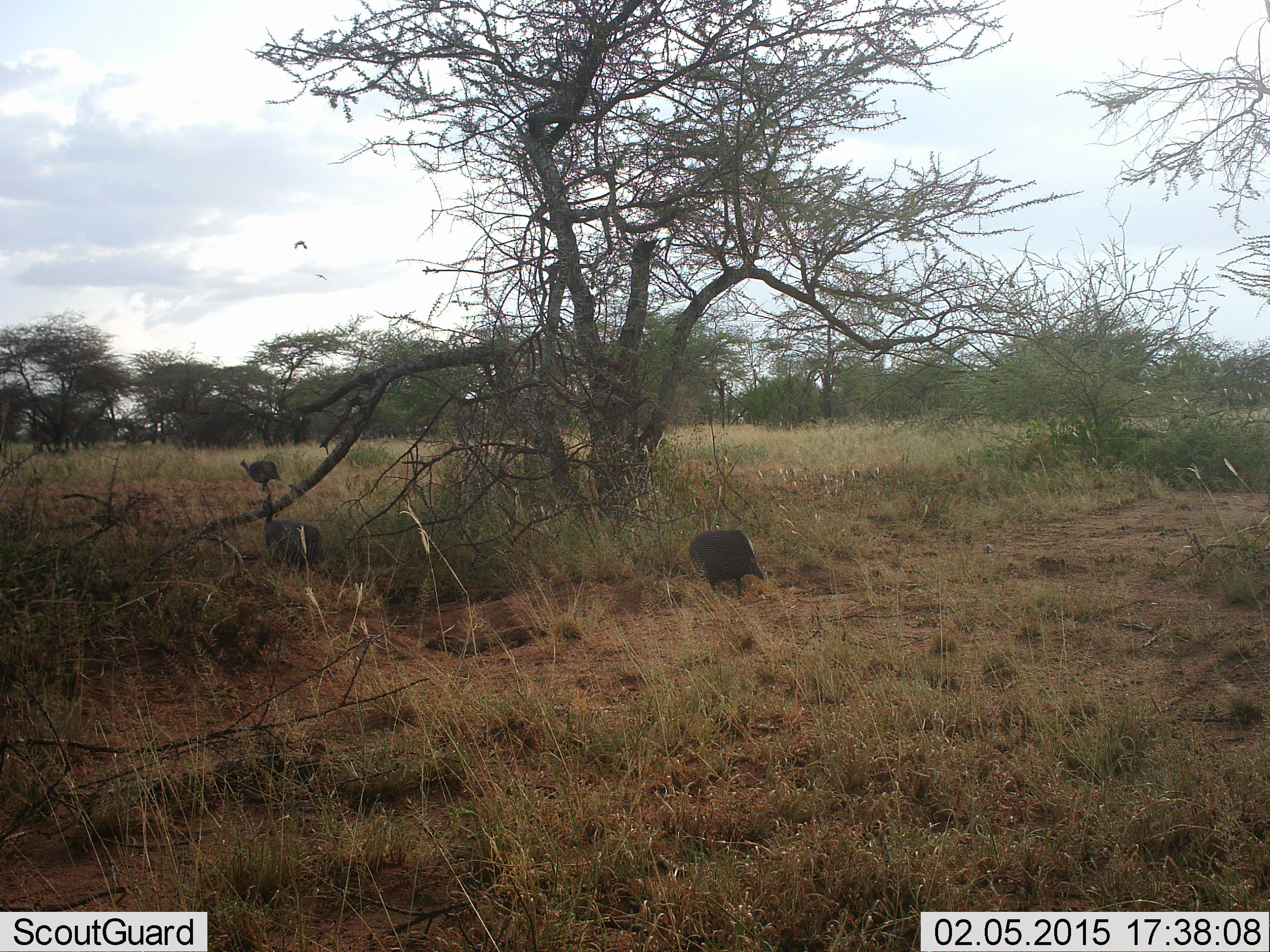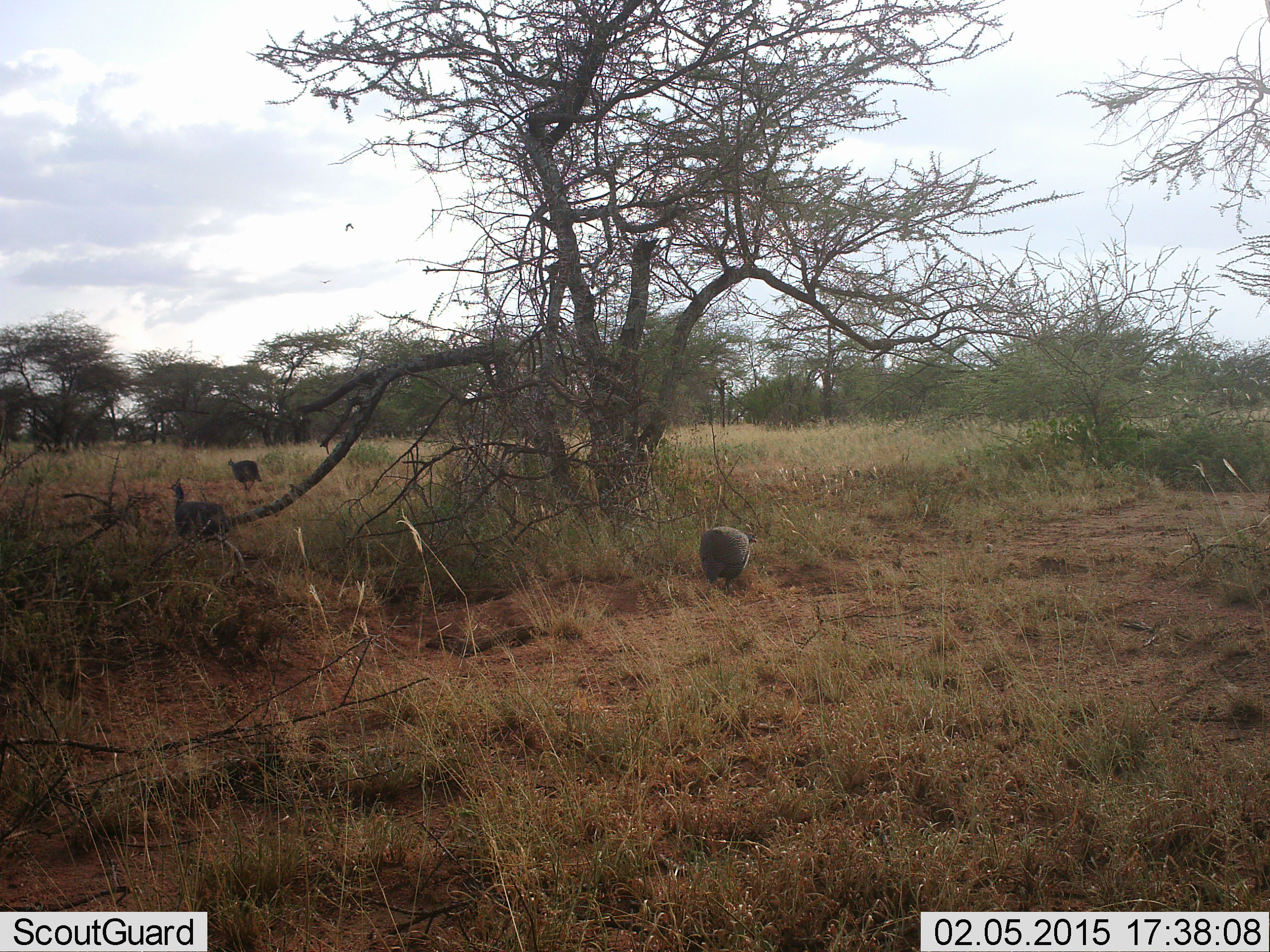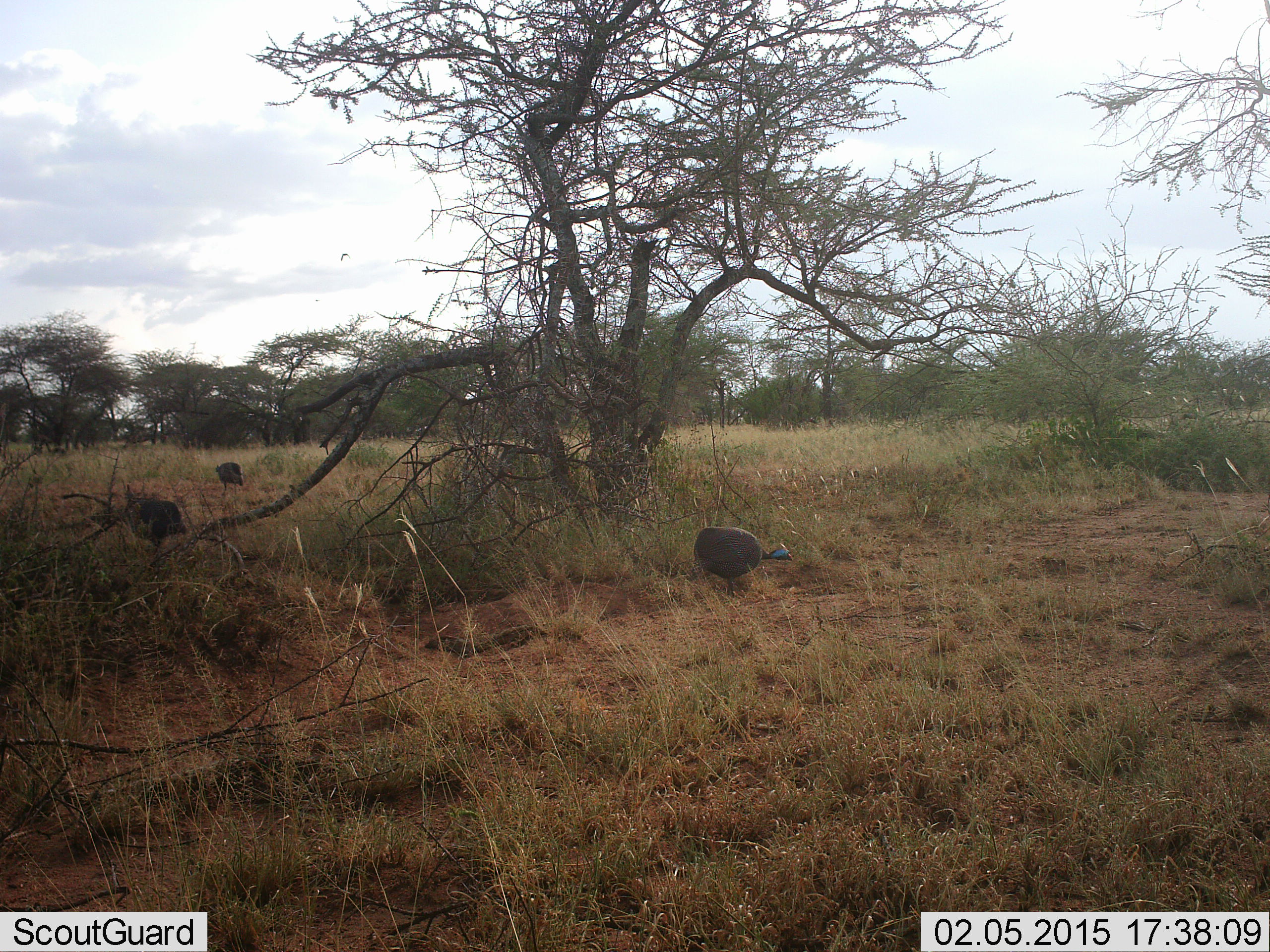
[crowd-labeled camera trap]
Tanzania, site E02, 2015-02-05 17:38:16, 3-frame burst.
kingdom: Animalia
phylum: Chordata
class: Aves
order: Galliformes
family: Numididae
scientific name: Numididae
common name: guinea fowl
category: guineafowl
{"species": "guineafowl (guinea fowl) (Numididae)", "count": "3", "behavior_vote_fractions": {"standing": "8%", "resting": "0%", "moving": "75%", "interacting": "0%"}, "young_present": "0%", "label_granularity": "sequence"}